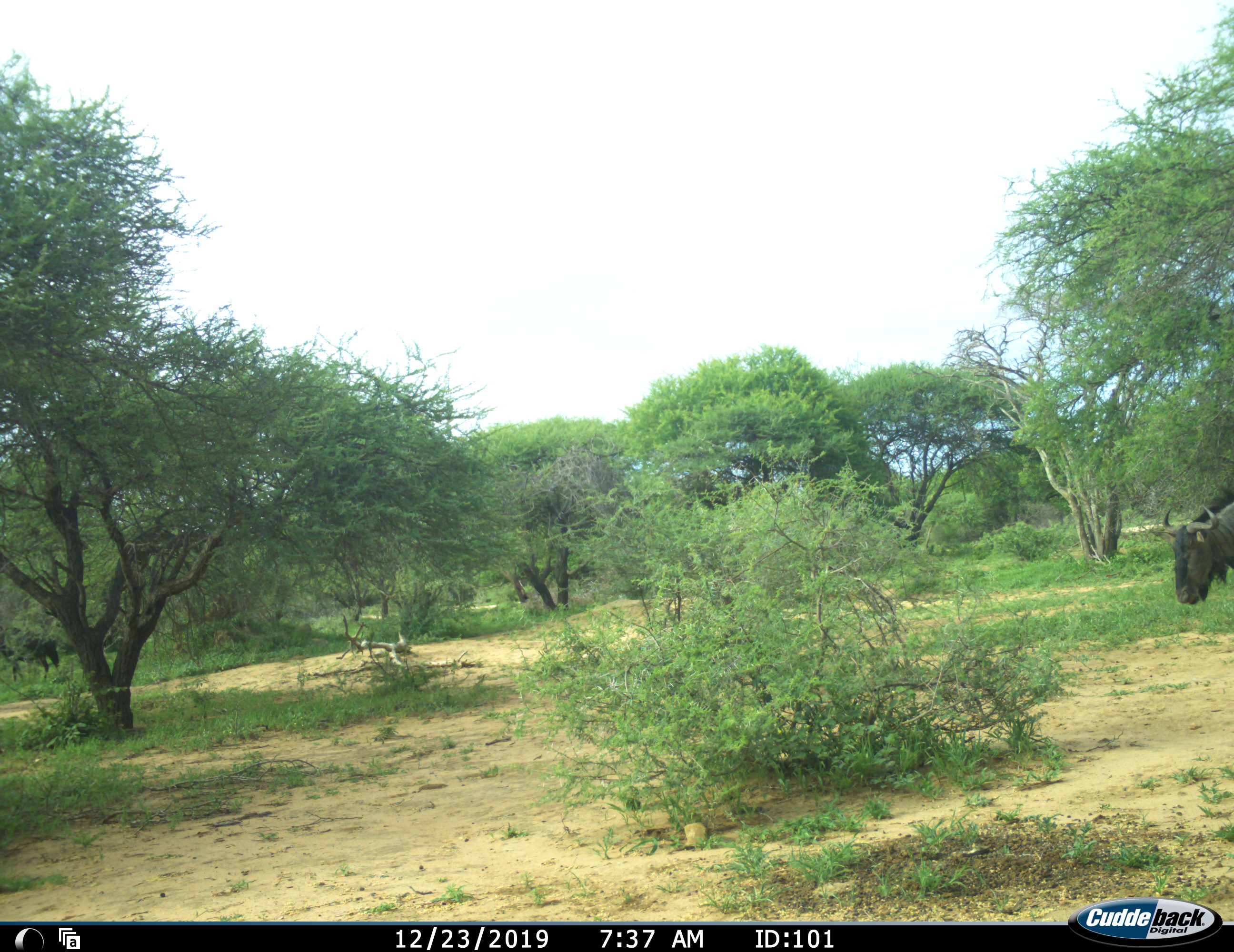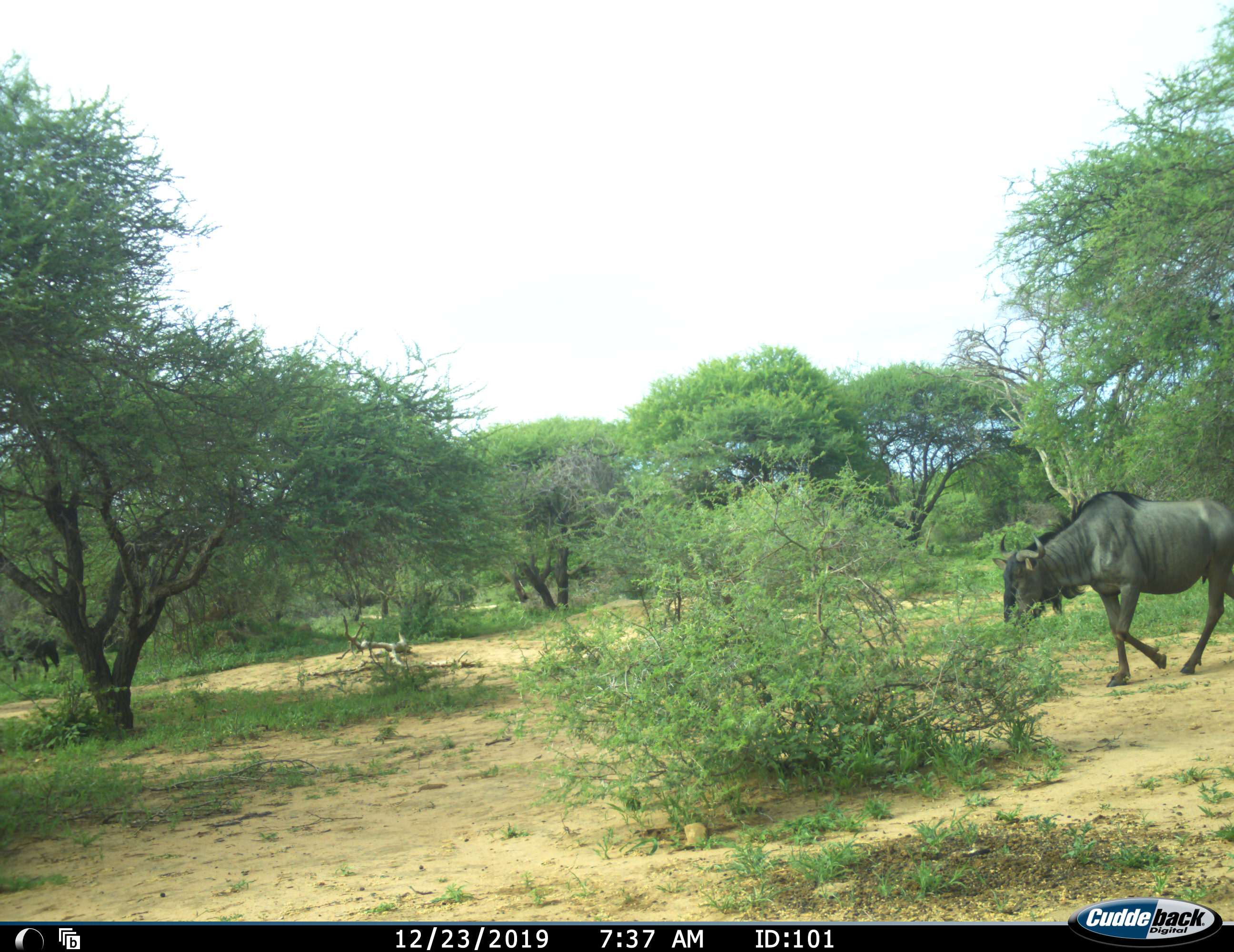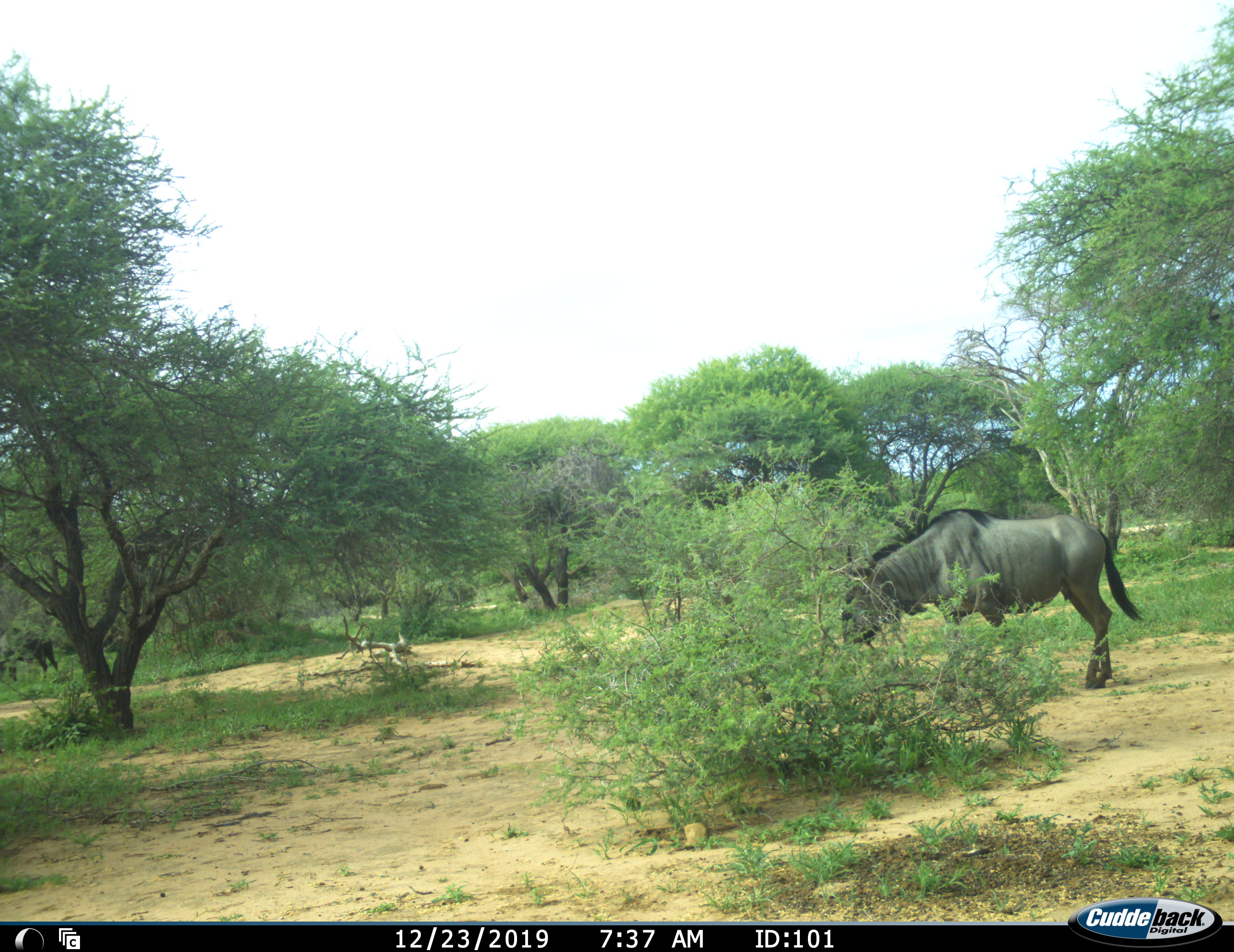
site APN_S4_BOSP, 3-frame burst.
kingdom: Animalia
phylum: Chordata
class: Mammalia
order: Artiodactyla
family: Bovidae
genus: Connochaetes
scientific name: Connochaetes taurinus taurinus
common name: blue wildebeest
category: wildebeestblue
Wildebeestblue (blue wildebeest) (Connochaetes taurinus taurinus), count 1. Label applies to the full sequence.